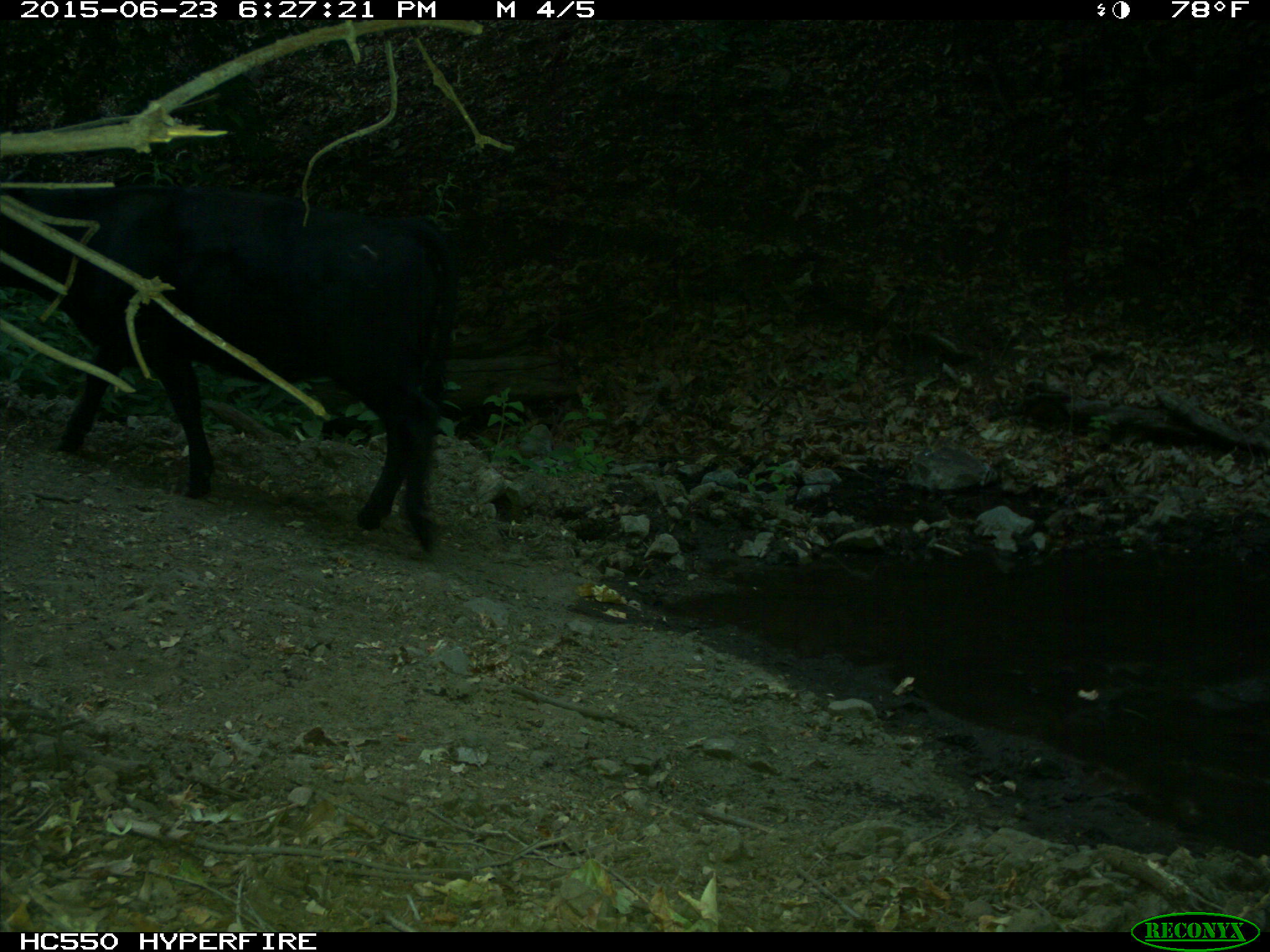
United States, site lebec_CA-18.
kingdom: Animalia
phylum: Chordata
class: Mammalia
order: Artiodactyla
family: Bovidae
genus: Bos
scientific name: Bos taurus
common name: domestic cow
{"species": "Bos taurus (domestic cow)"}